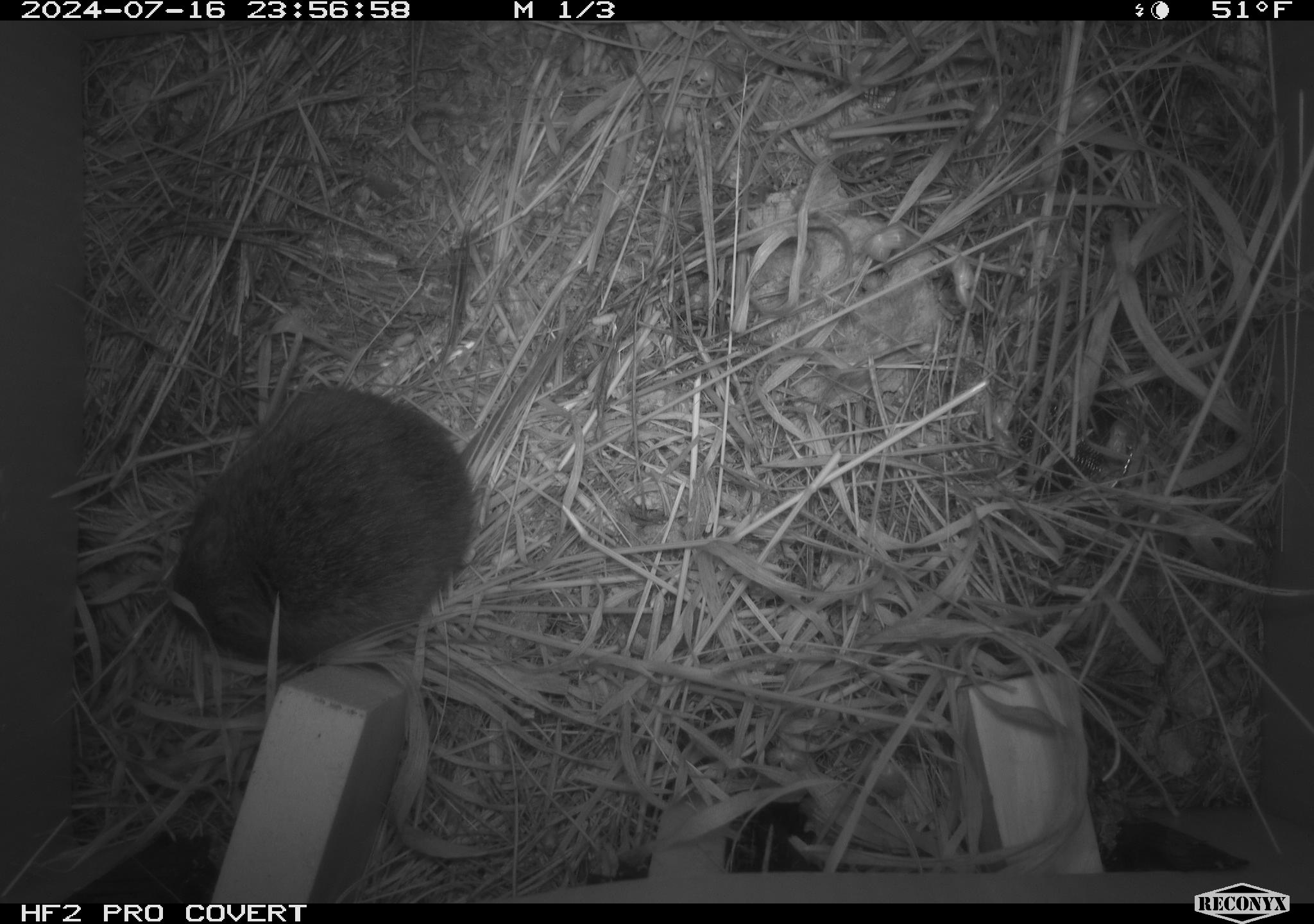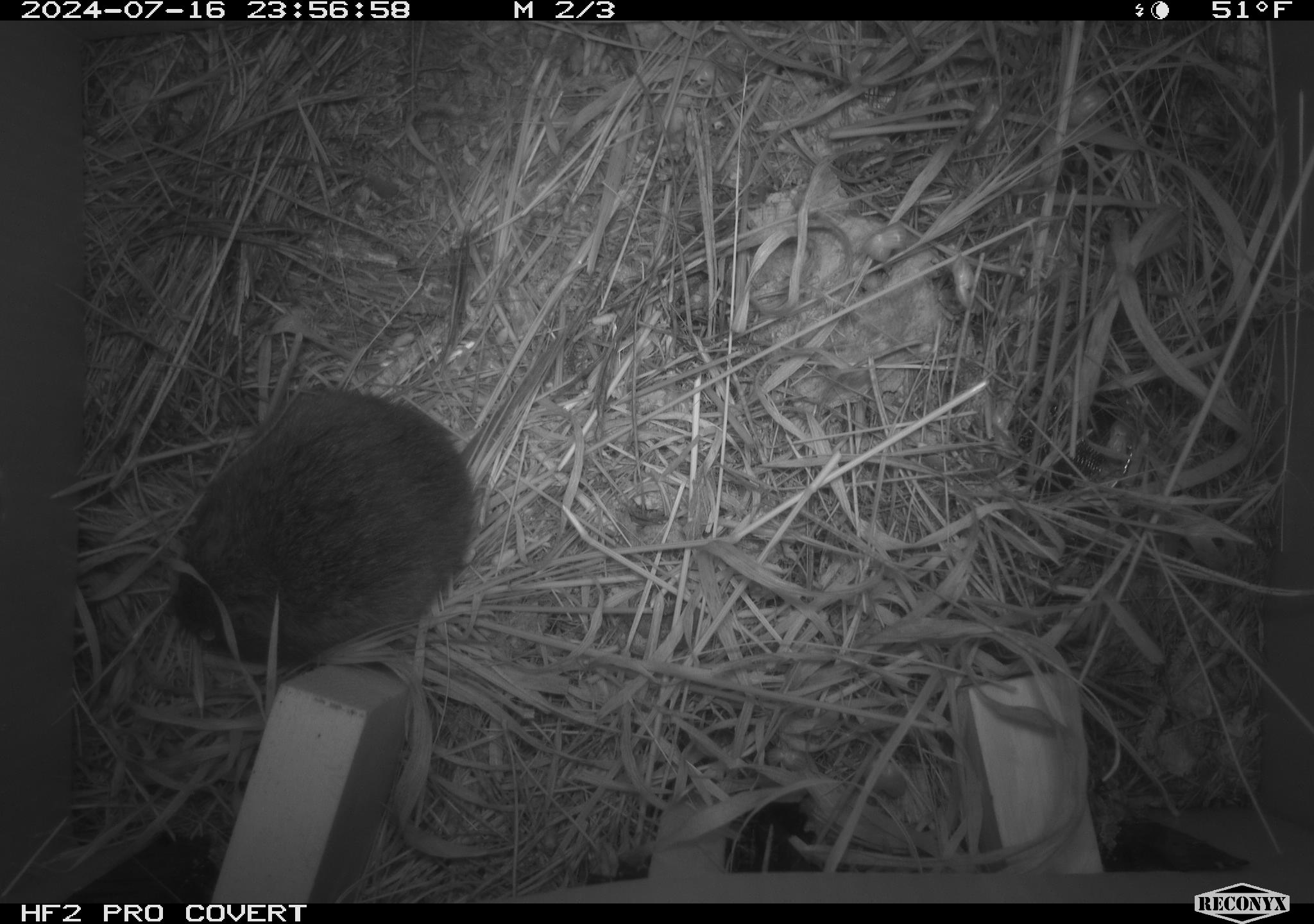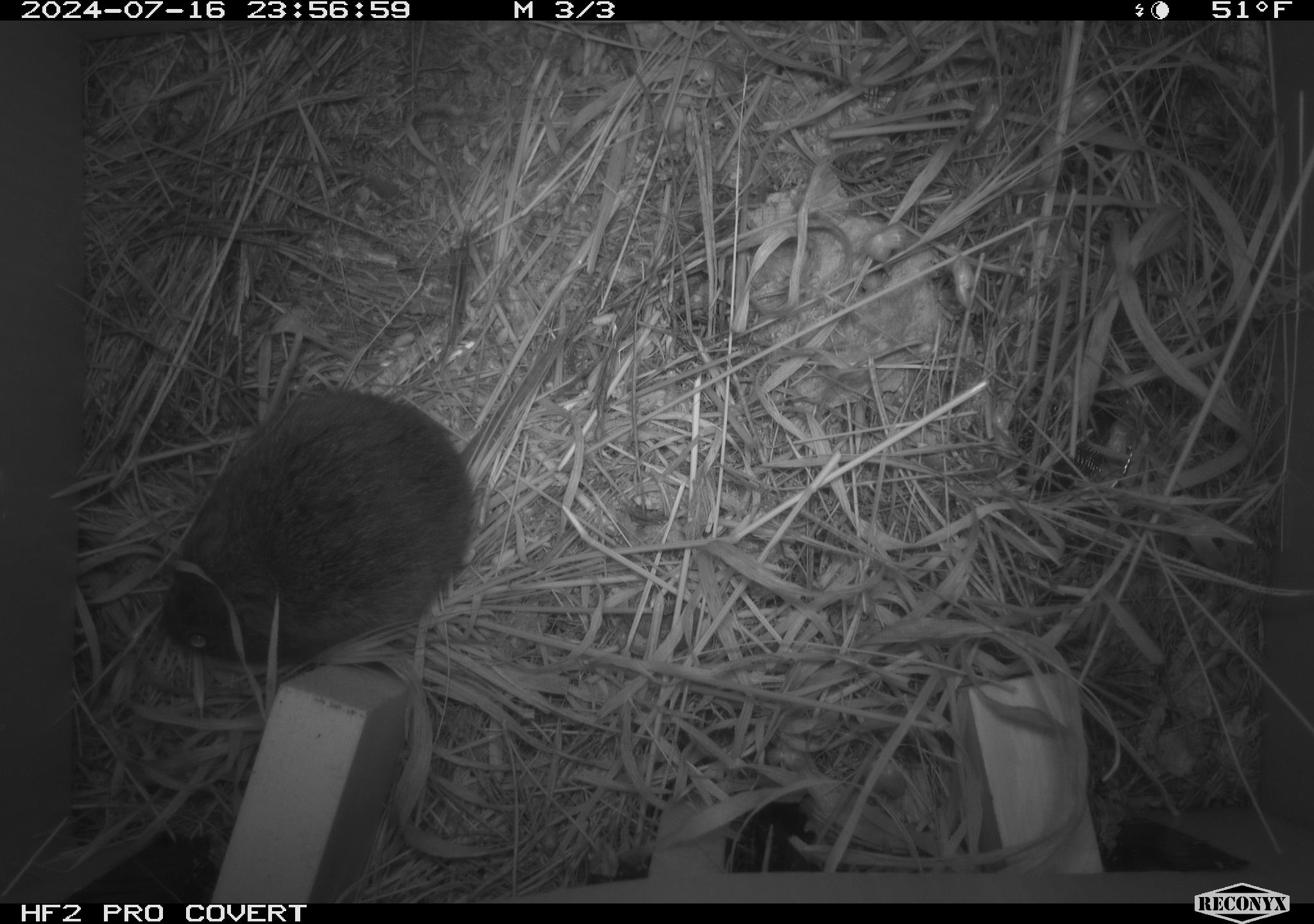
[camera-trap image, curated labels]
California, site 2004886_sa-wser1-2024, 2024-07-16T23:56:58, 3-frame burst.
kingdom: Animalia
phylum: Chordata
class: Mammalia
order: Rodentia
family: Cricetidae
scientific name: Arvicolinae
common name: voles, lemmings, and muskrats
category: arvicolinae subfamily